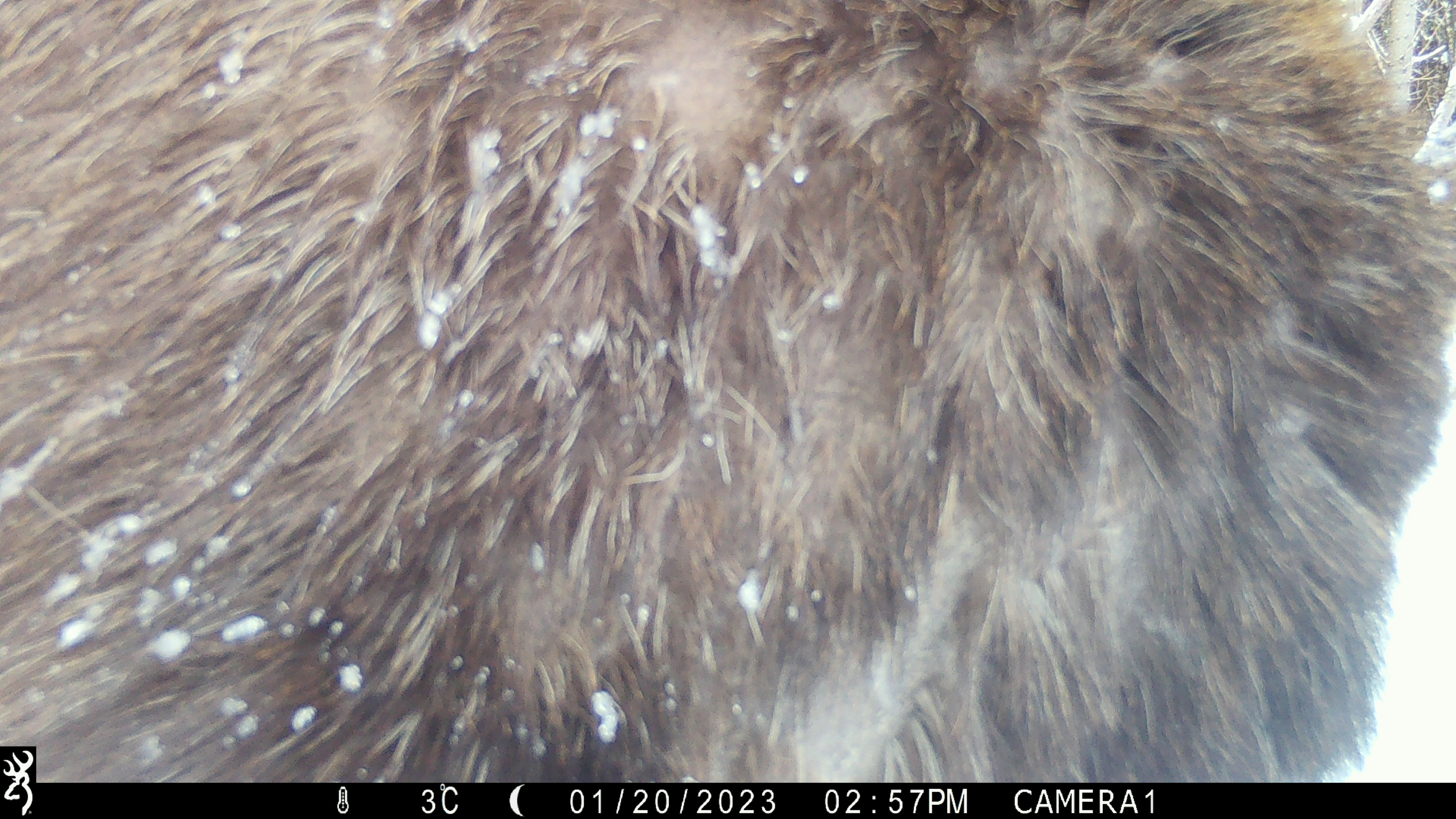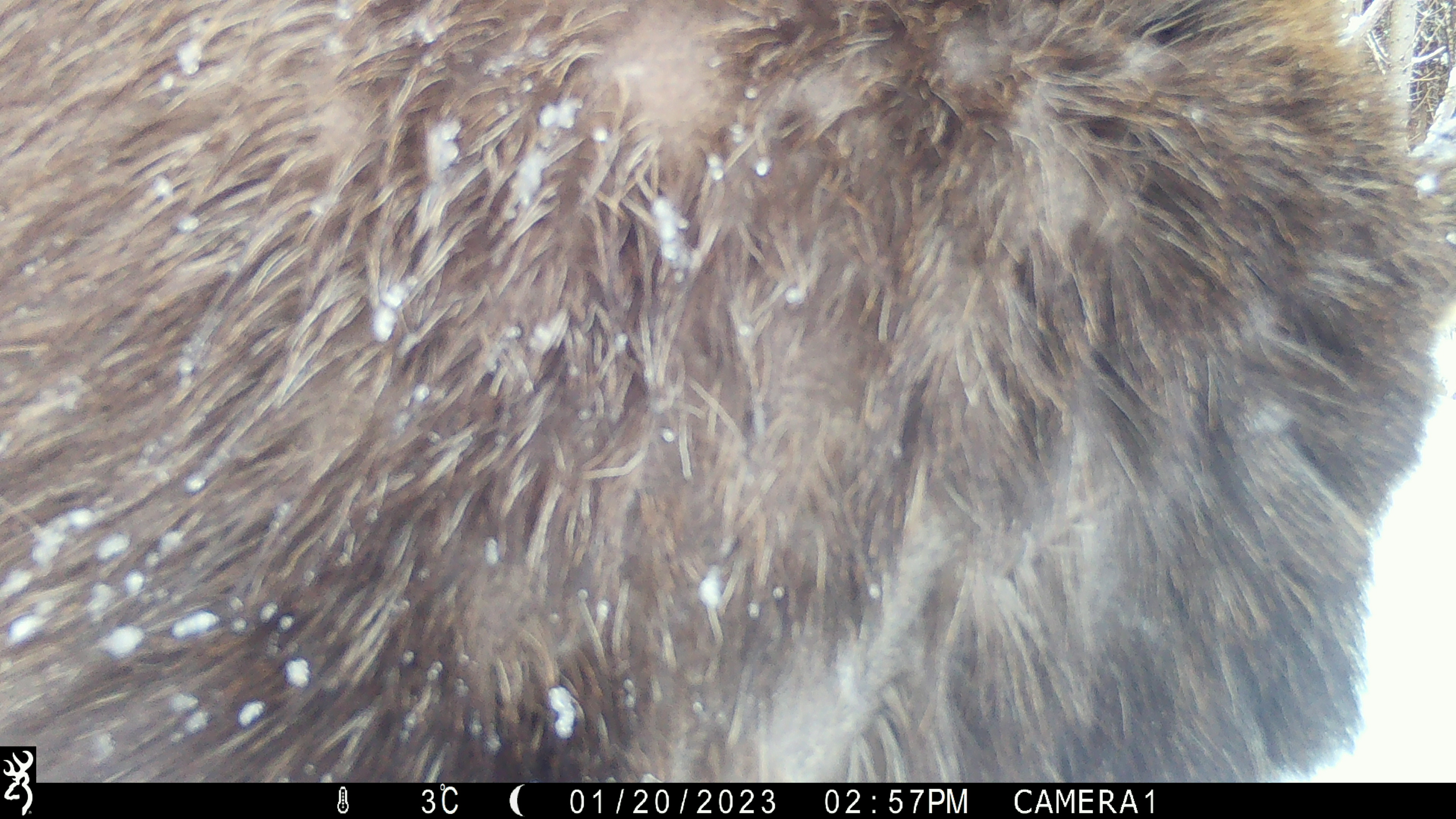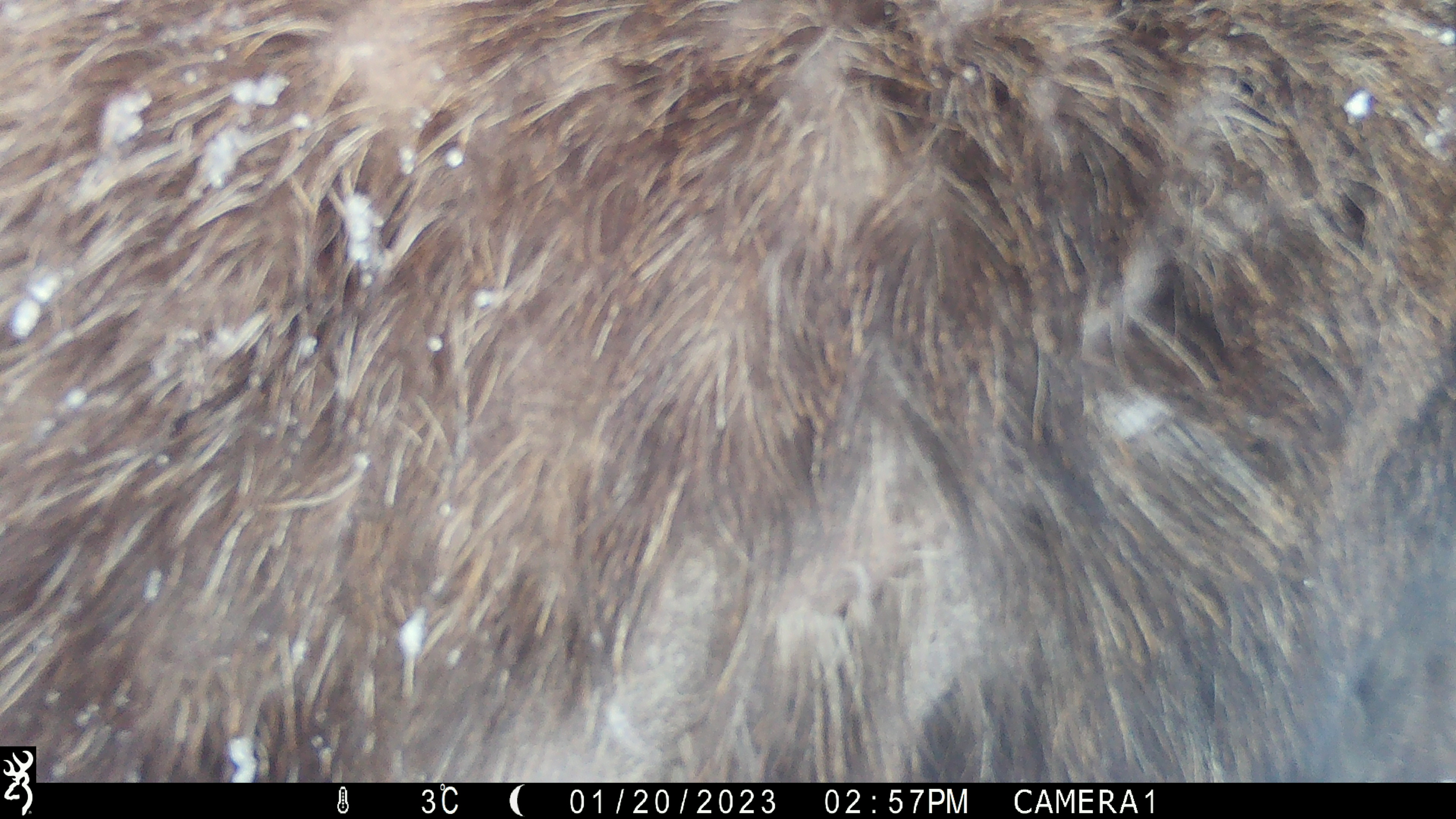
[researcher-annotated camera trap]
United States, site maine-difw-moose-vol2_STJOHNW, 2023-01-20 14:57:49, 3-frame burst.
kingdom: Animalia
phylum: Chordata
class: Mammalia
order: Artiodactyla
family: Cervidae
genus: Alces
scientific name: Alces alces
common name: moose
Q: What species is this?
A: Moose (Alces alces).